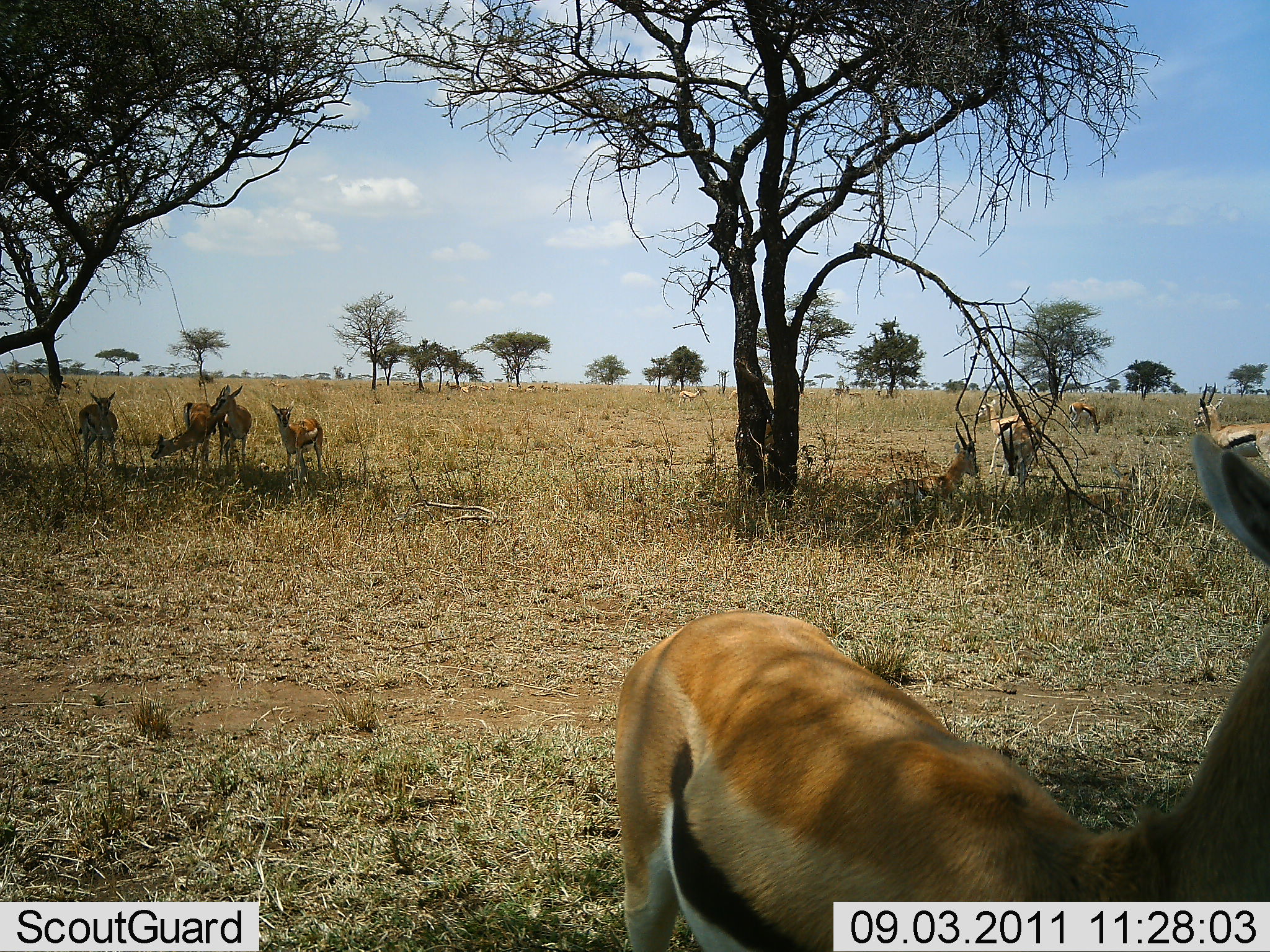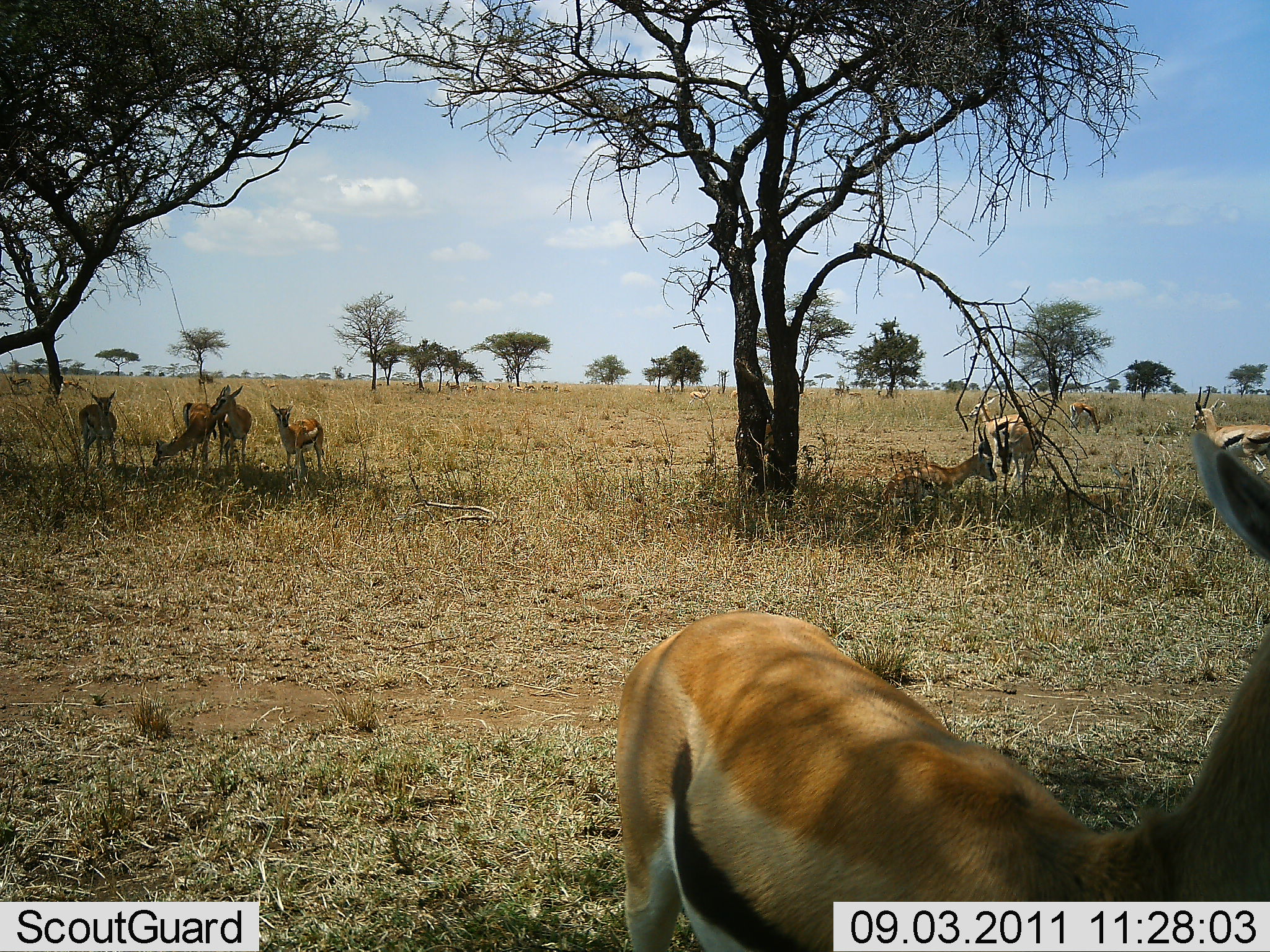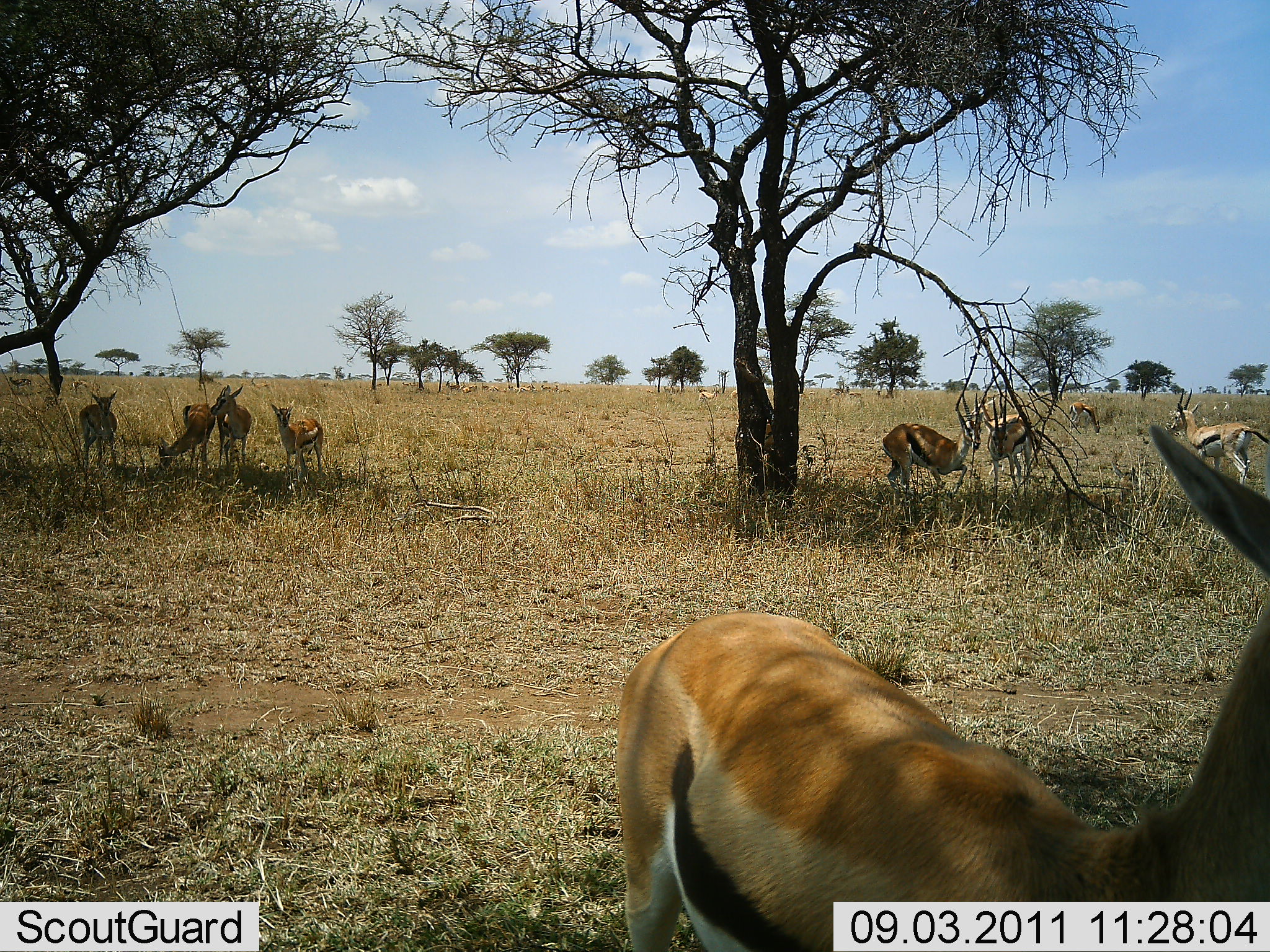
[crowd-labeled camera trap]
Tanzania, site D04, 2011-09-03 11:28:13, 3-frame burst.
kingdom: Animalia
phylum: Chordata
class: Mammalia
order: Artiodactyla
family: Bovidae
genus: Eudorcas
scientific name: Eudorcas thomsonii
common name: thomson's gazelle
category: gazellethomsons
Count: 9.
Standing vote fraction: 87%.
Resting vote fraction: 53%.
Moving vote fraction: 20%.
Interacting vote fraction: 13%.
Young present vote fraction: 7%.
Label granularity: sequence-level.